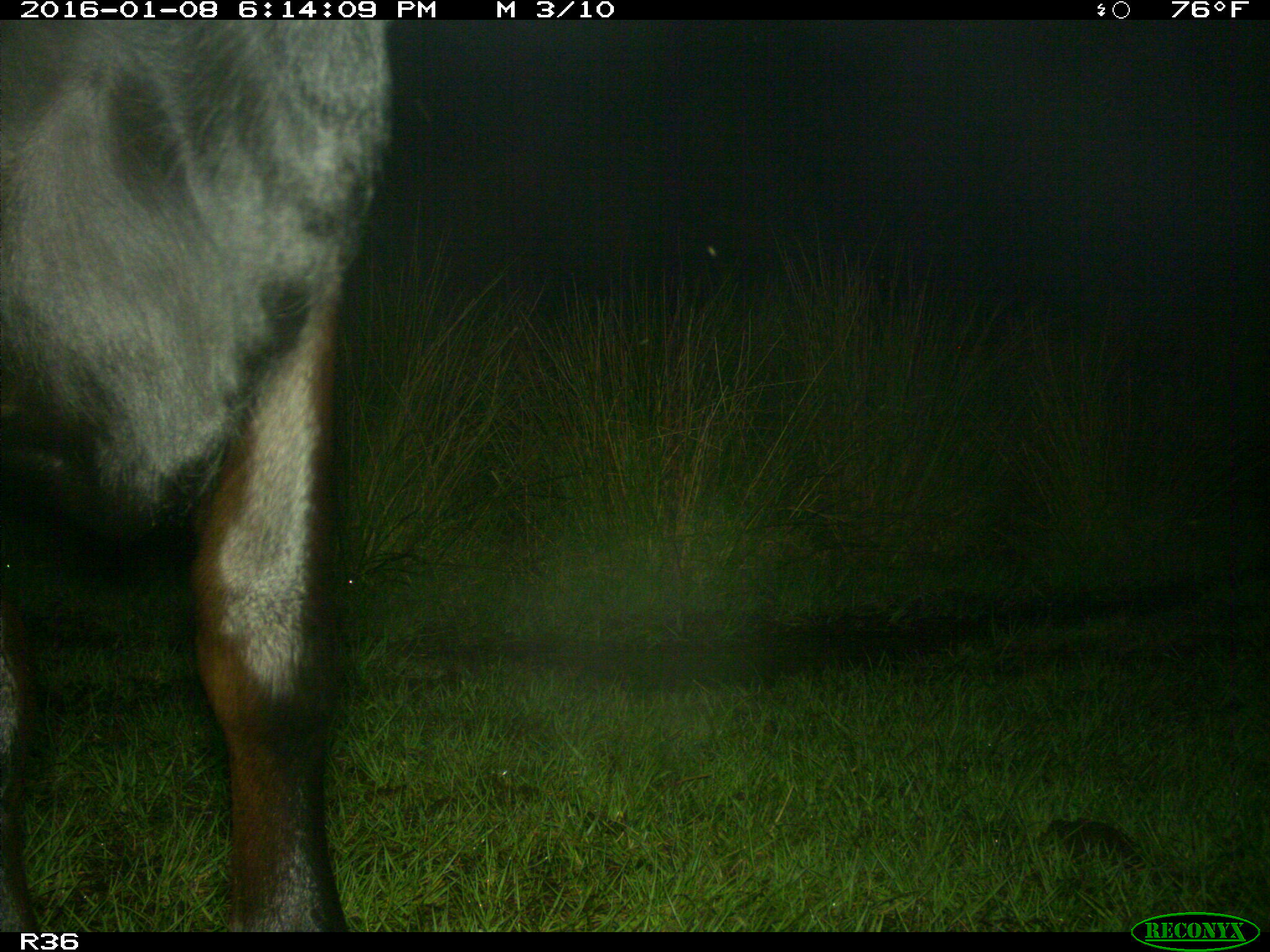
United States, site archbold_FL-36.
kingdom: Animalia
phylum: Chordata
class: Mammalia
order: Artiodactyla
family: Bovidae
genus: Bos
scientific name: Bos taurus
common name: domestic cow